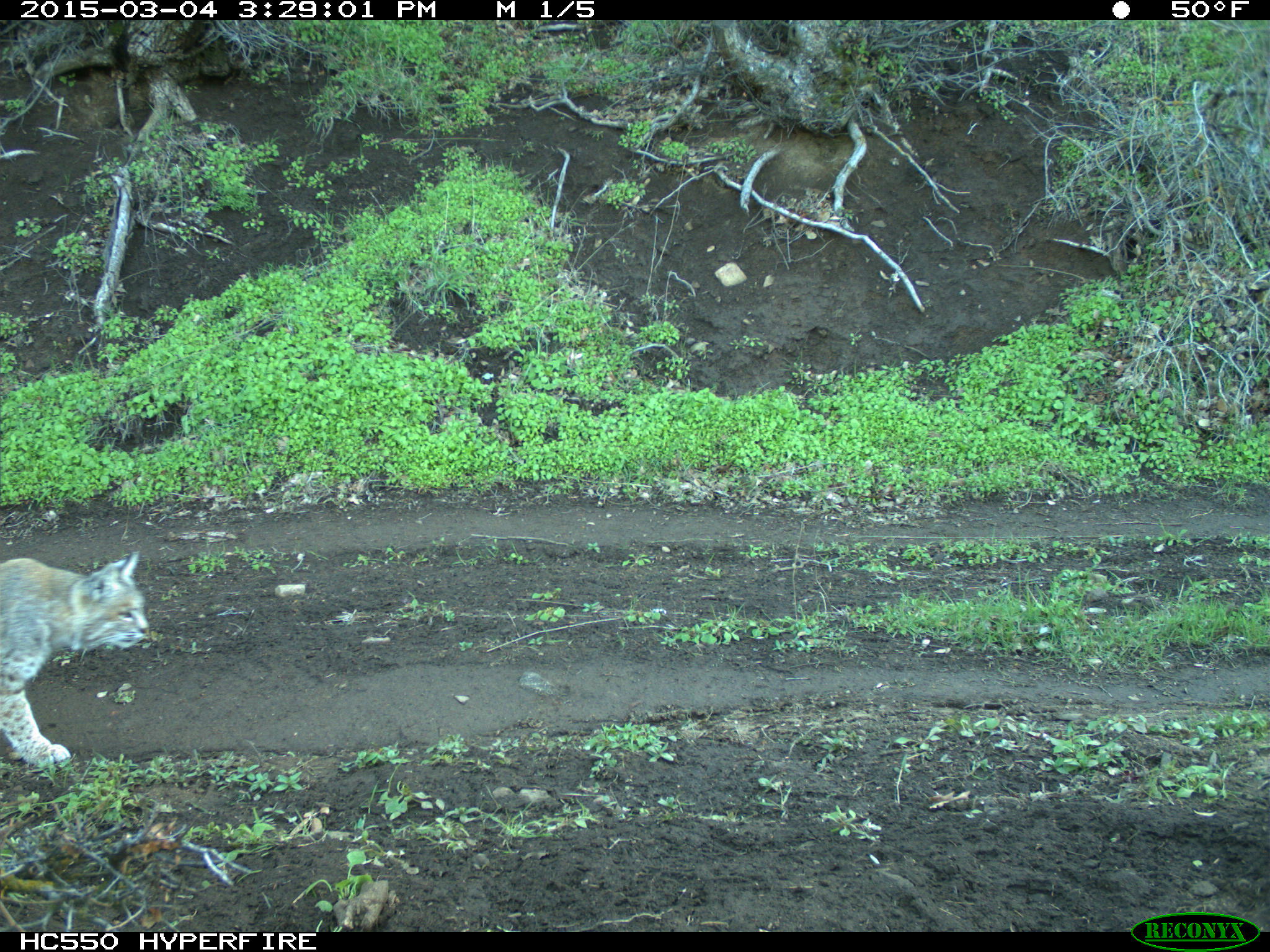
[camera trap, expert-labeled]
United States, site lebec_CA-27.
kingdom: Animalia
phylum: Chordata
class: Mammalia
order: Carnivora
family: Felidae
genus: Lynx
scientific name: Lynx rufus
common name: bobcat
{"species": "Lynx rufus (bobcat)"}